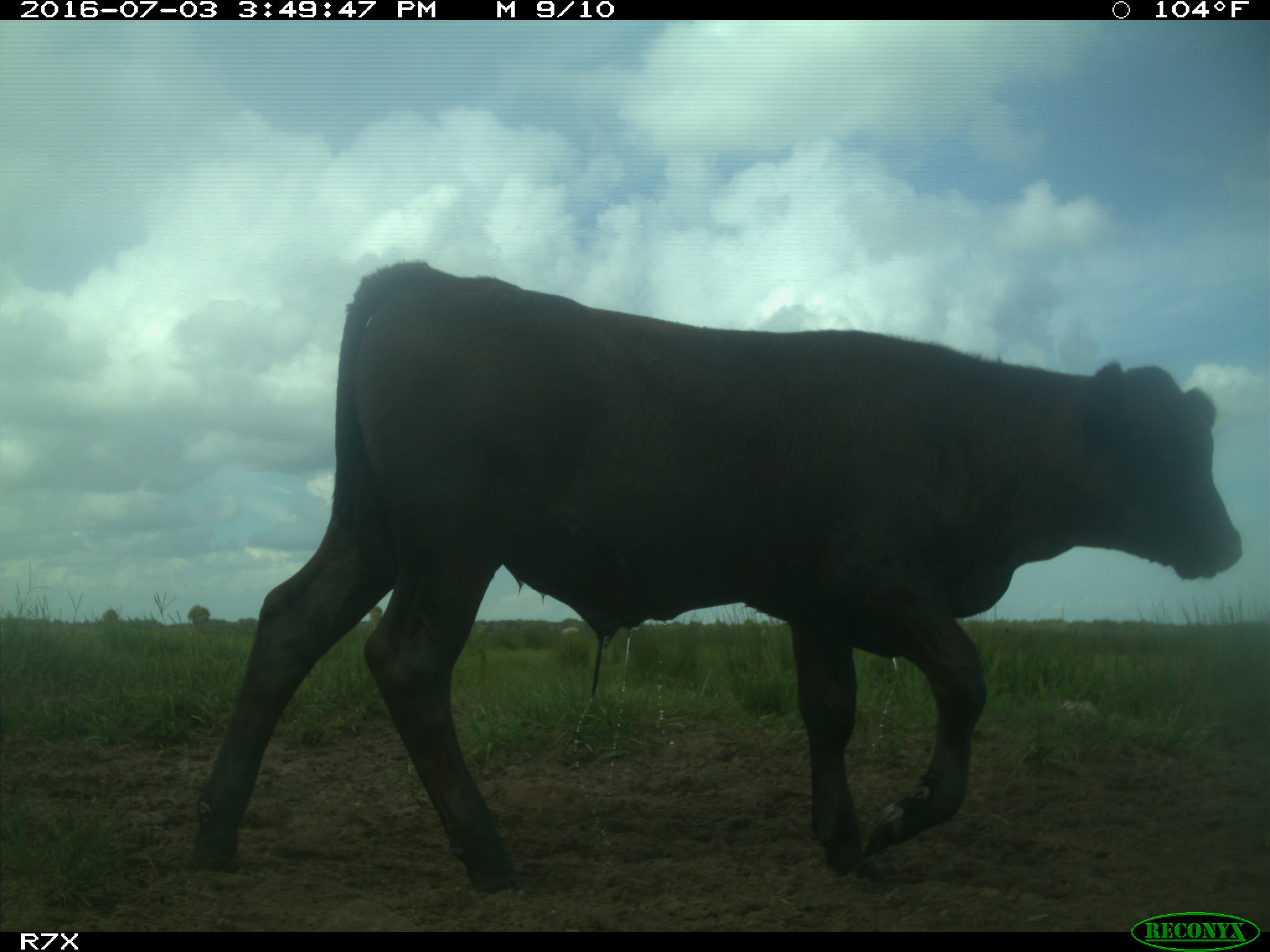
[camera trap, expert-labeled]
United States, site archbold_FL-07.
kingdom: Animalia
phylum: Chordata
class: Mammalia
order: Artiodactyla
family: Bovidae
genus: Bos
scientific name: Bos taurus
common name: domestic cow